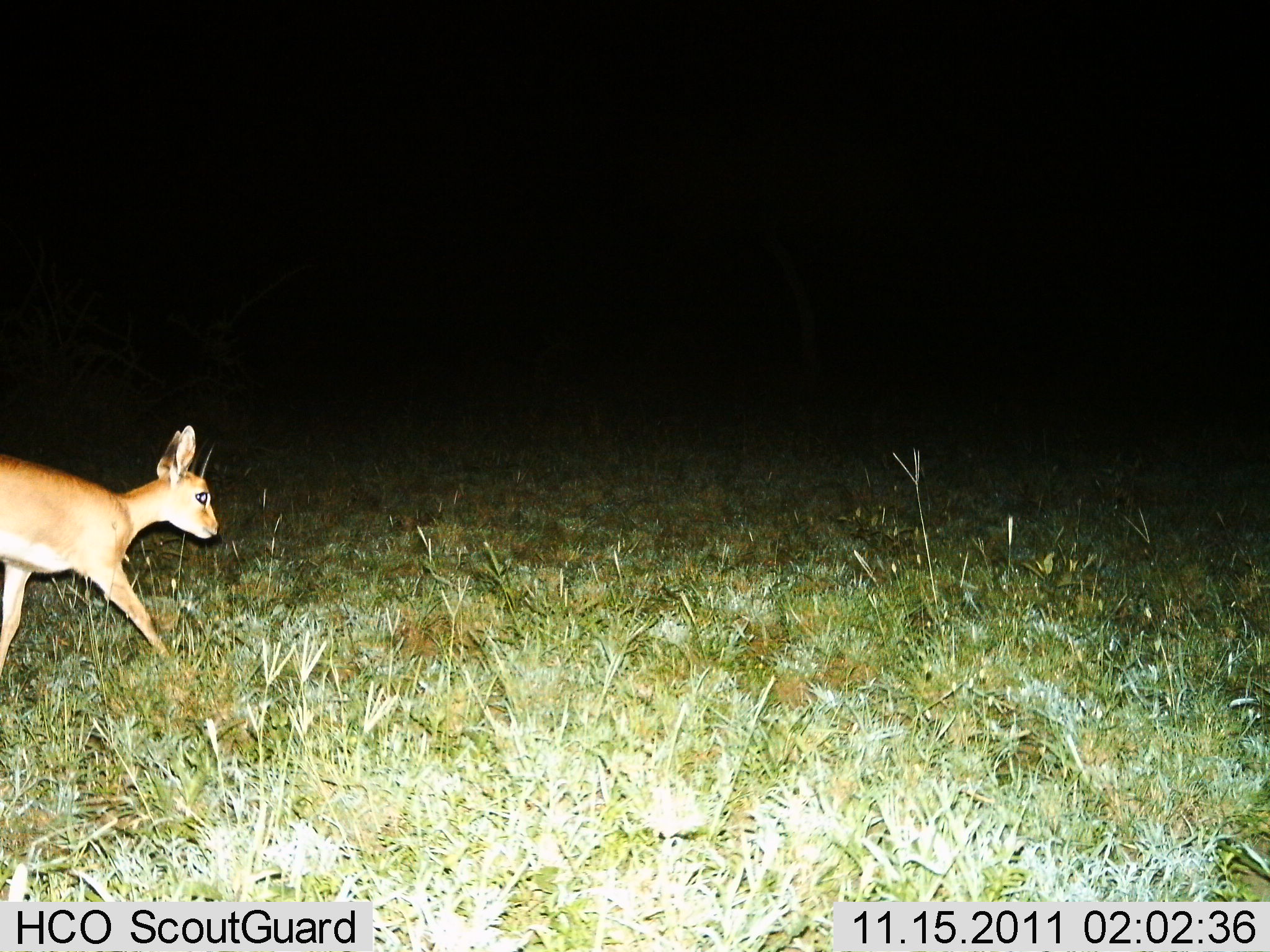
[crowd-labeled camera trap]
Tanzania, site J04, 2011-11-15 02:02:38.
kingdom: Animalia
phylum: Chordata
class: Mammalia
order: Artiodactyla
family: Bovidae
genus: Madoqua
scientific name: Madoqua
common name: dikdik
Dikdik (Madoqua), count 1. Behavior (volunteer vote fractions): standing 0%, resting 0%, moving 100%, interacting 0%. Young present (vote fraction): 0%. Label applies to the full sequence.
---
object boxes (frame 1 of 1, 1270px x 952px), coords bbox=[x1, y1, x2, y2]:
animal: bbox=[0, 425, 219, 678]